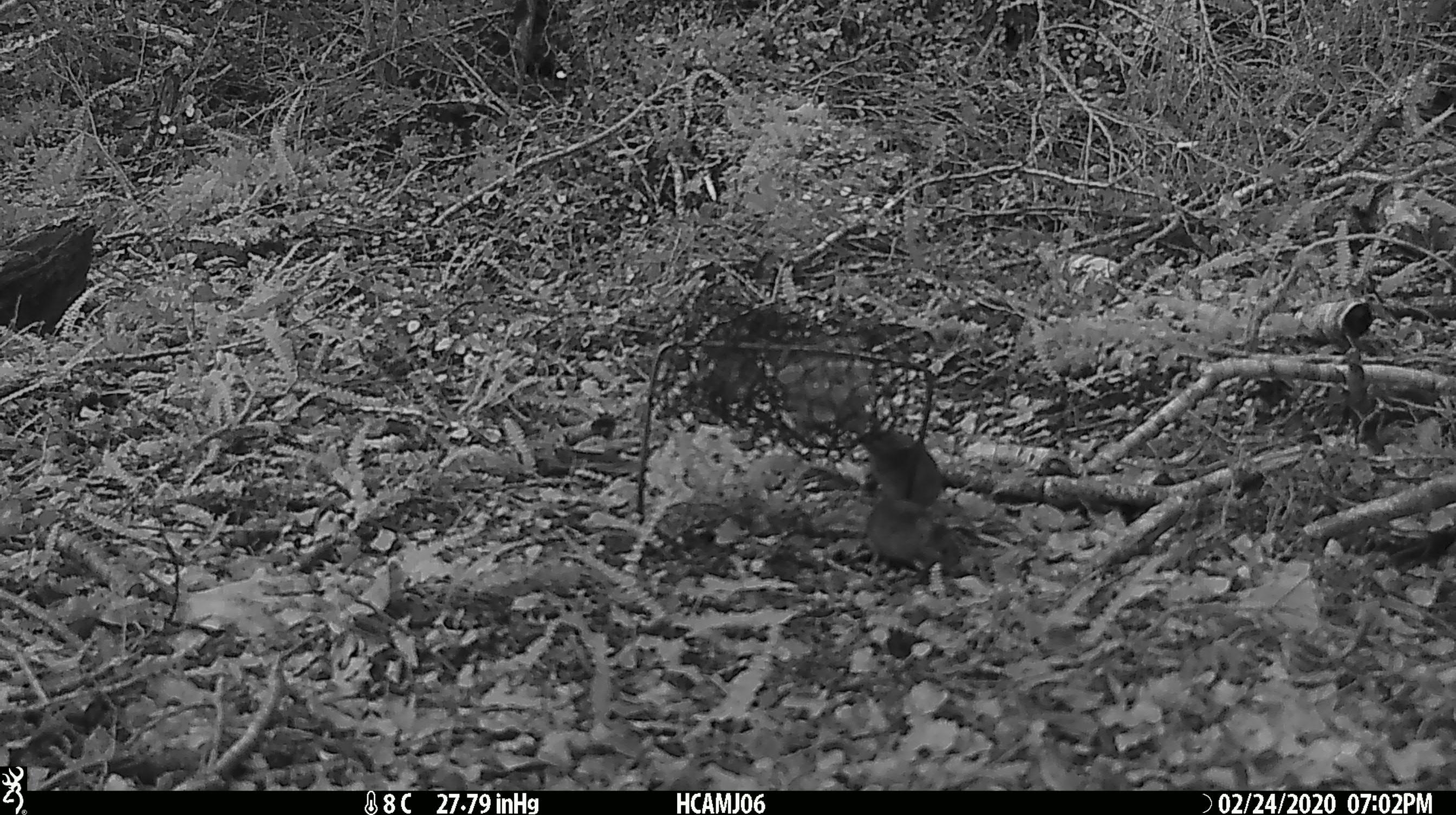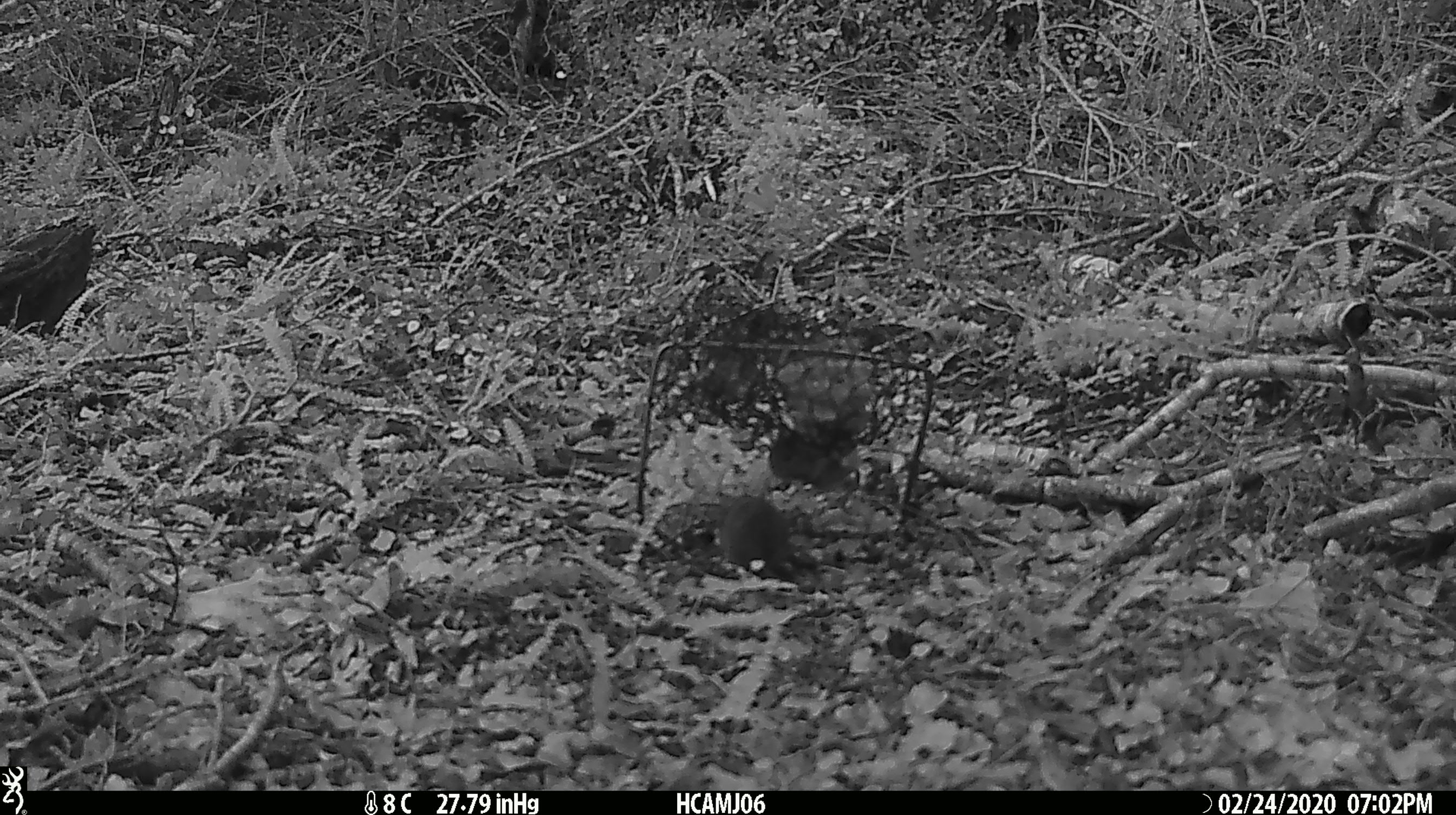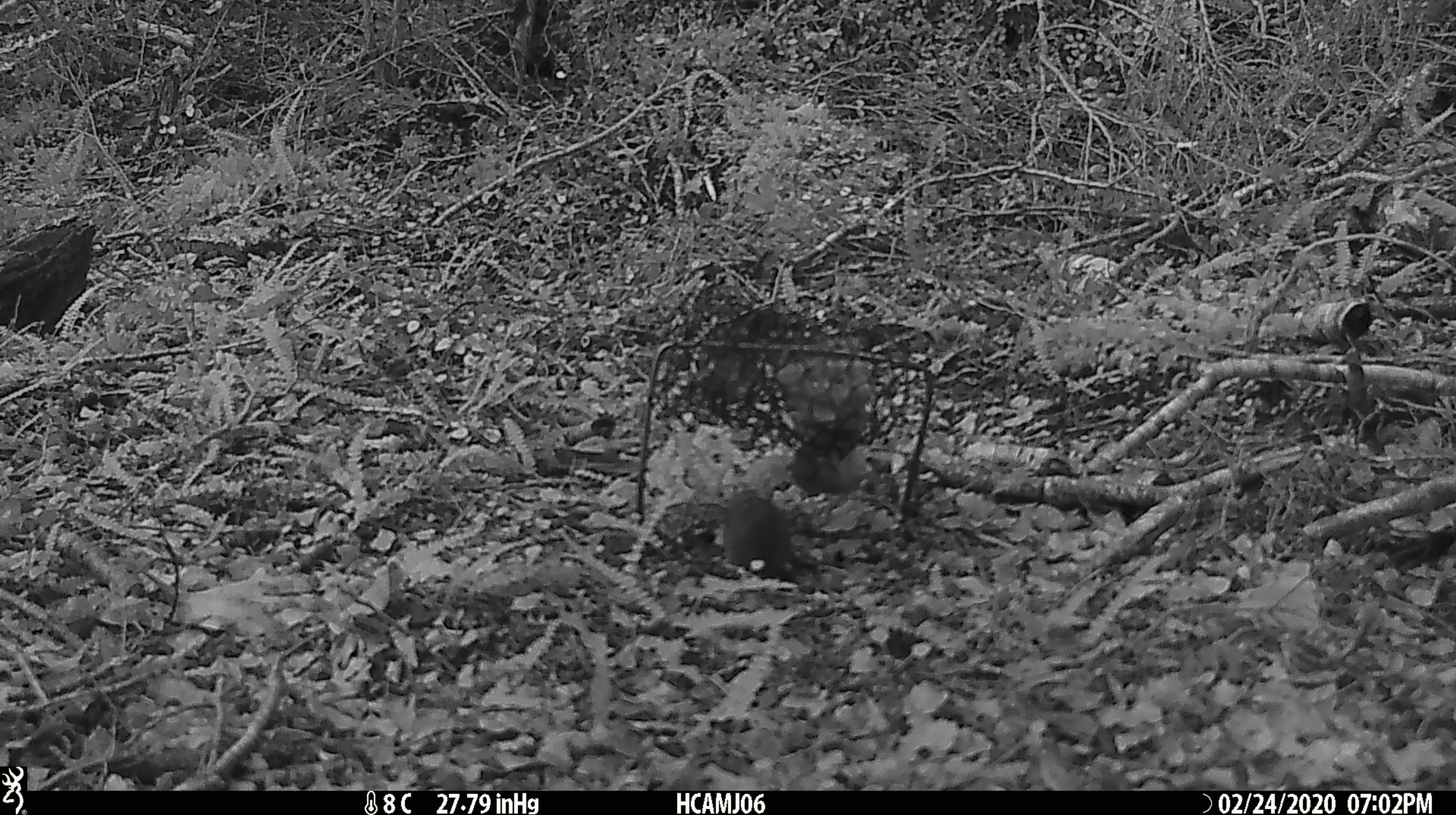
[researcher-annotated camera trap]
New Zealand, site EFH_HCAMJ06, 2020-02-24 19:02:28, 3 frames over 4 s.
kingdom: Animalia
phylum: Chordata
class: Mammalia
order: Rodentia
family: Muridae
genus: Mus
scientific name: Mus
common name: mouse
Mouse (Mus).